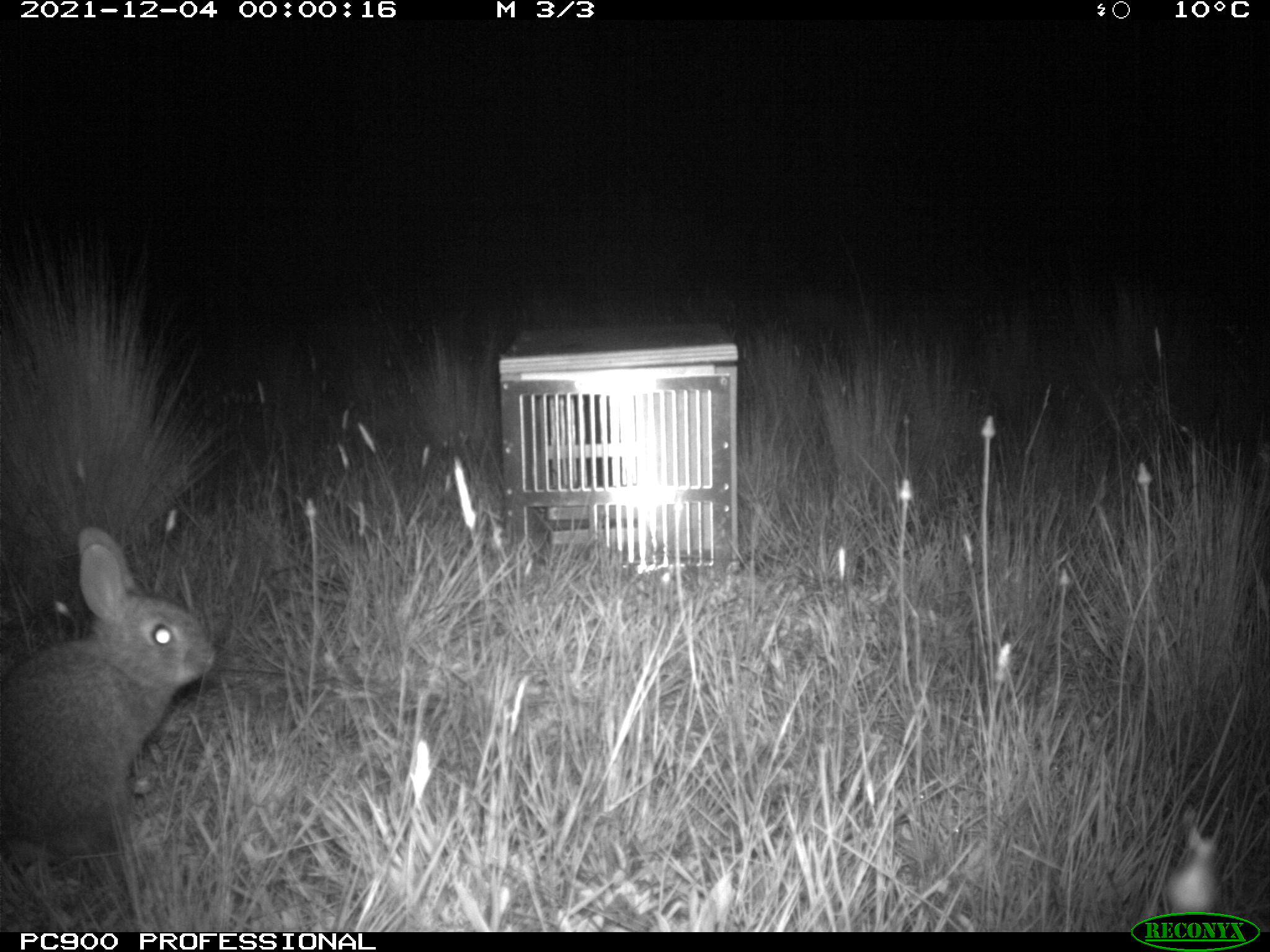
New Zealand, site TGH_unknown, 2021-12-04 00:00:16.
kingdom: Animalia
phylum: Chordata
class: Mammalia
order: Lagomorpha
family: Leporidae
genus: Oryctolagus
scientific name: Oryctolagus cuniculus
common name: european rabbit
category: rabbit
Rabbit (european rabbit) (Oryctolagus cuniculus).